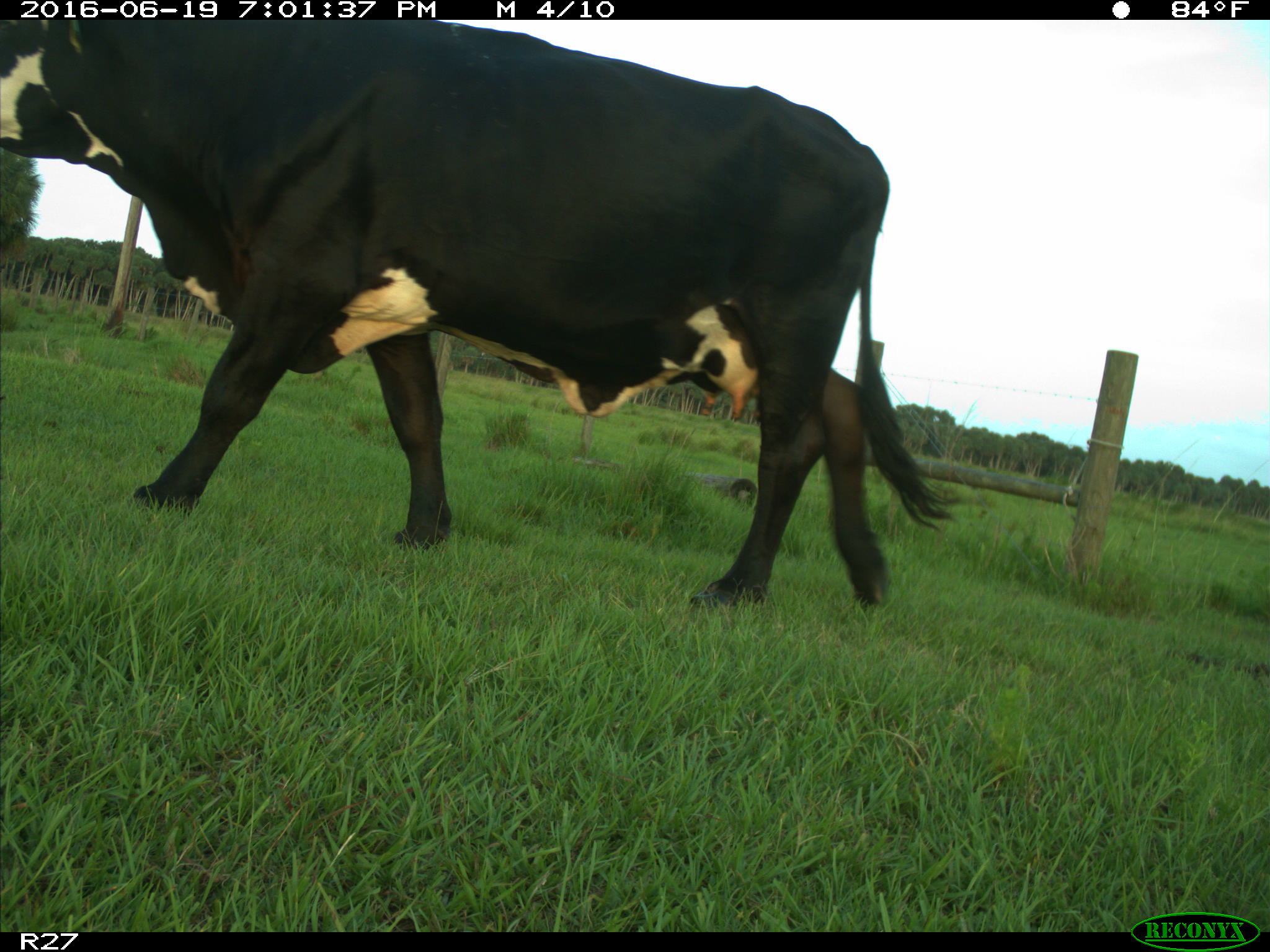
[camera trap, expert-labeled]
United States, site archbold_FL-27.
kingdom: Animalia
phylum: Chordata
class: Mammalia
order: Artiodactyla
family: Bovidae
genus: Bos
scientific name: Bos taurus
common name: domestic cow